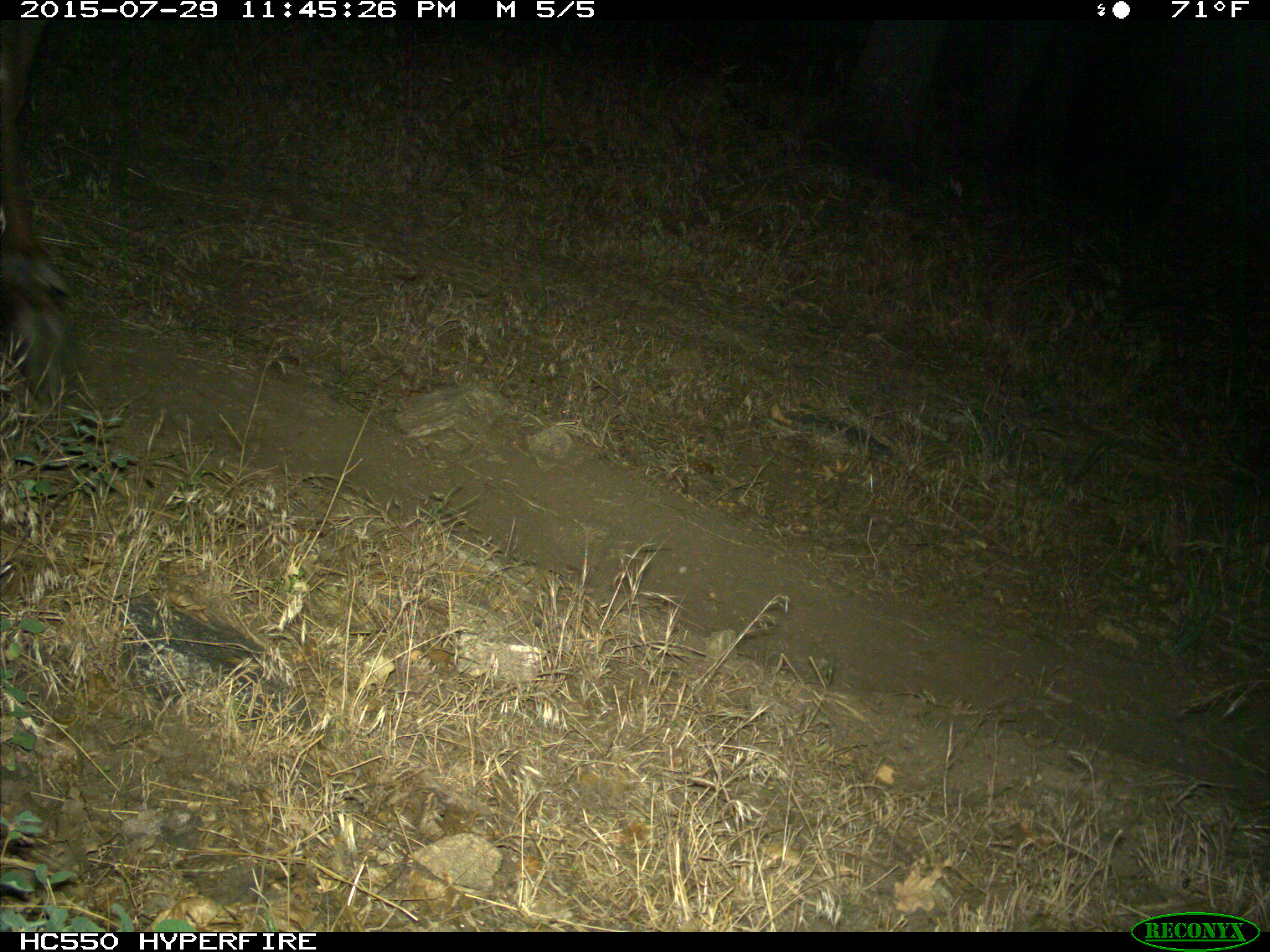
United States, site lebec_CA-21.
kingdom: Animalia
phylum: Chordata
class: Mammalia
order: Artiodactyla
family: Cervidae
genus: Cervus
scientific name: Cervus canadensis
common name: elk